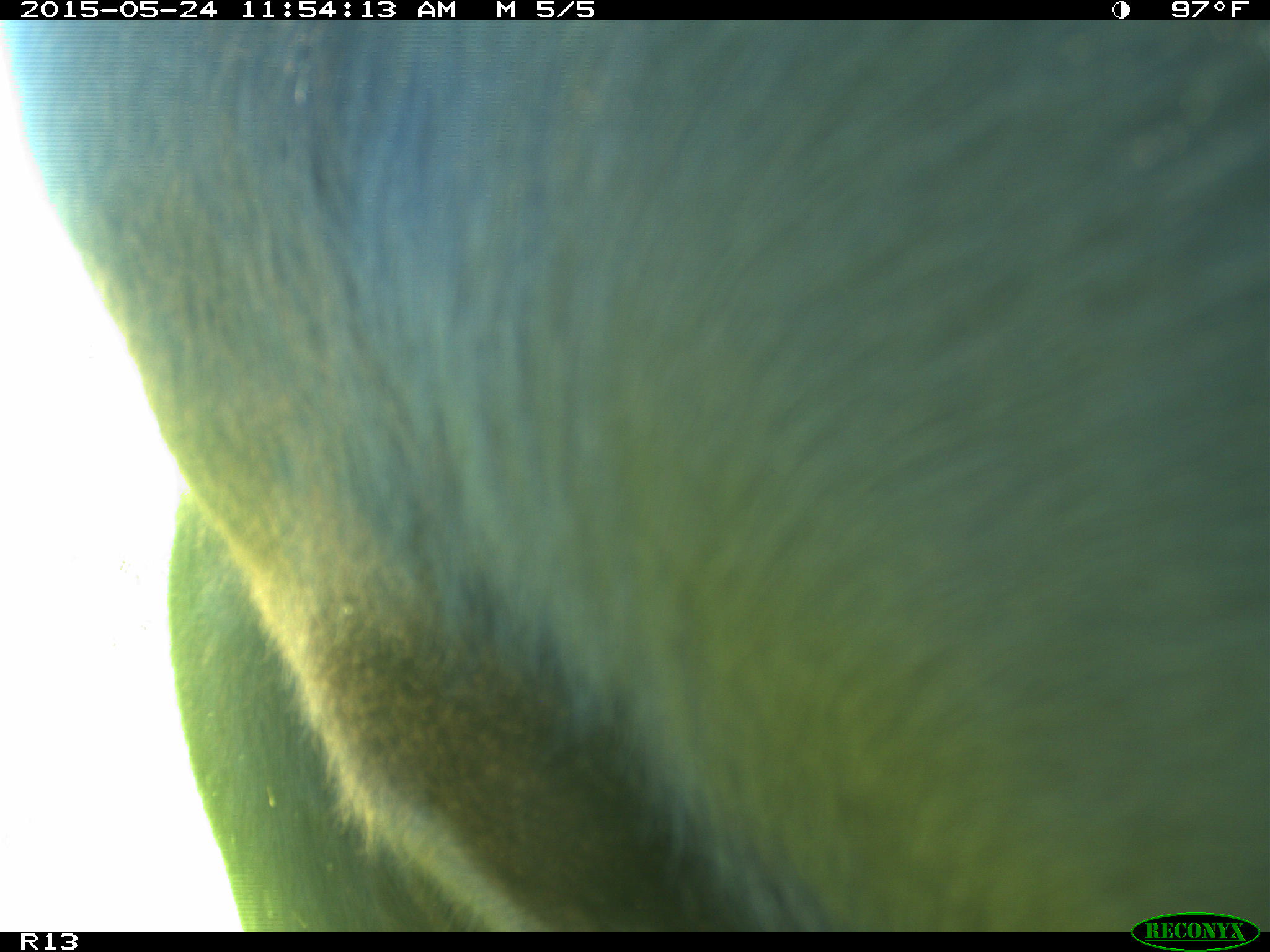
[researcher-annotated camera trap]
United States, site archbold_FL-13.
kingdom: Animalia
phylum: Chordata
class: Mammalia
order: Artiodactyla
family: Bovidae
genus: Bos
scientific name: Bos taurus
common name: domestic cow